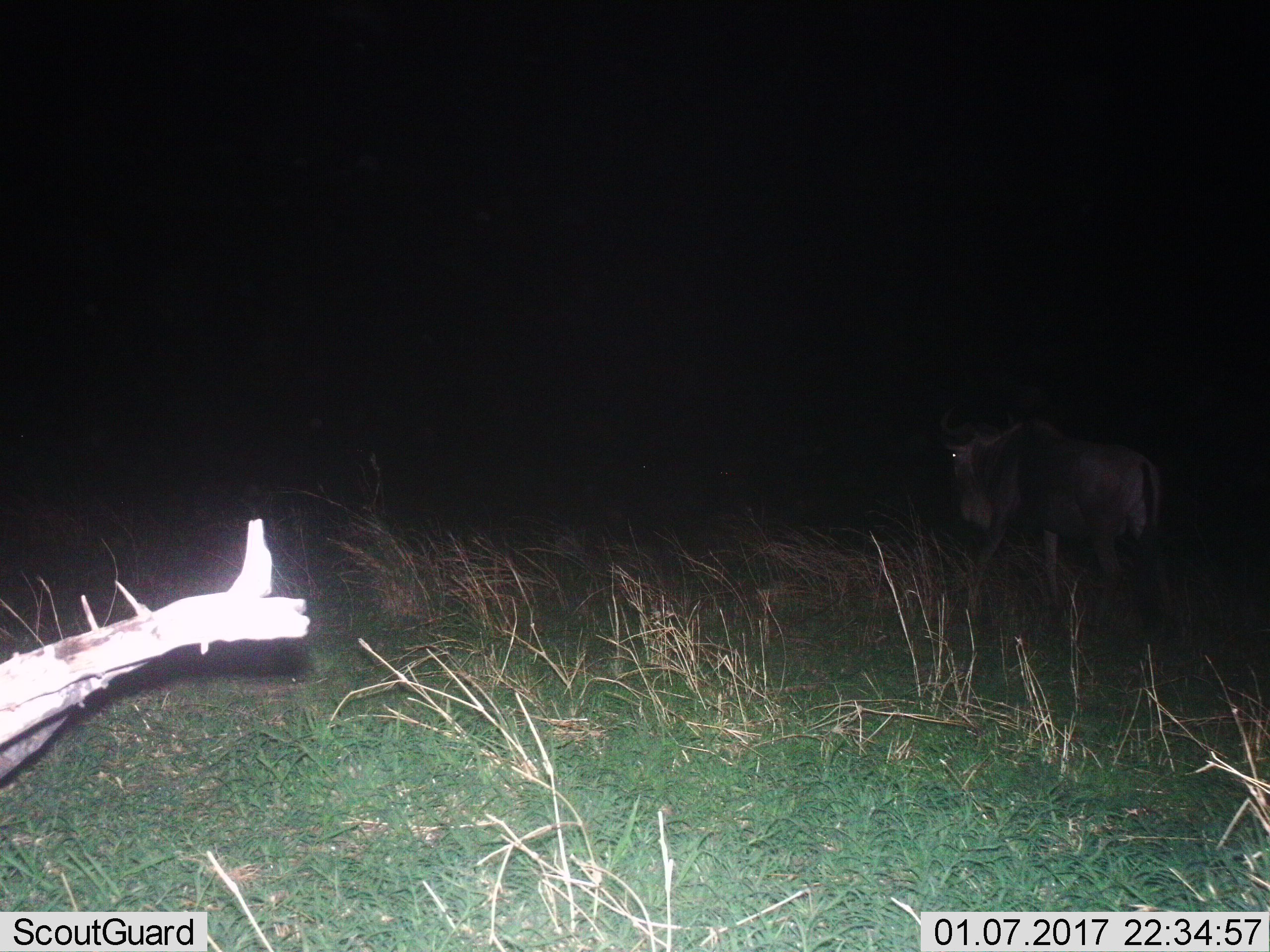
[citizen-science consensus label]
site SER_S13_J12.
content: unidentified animal